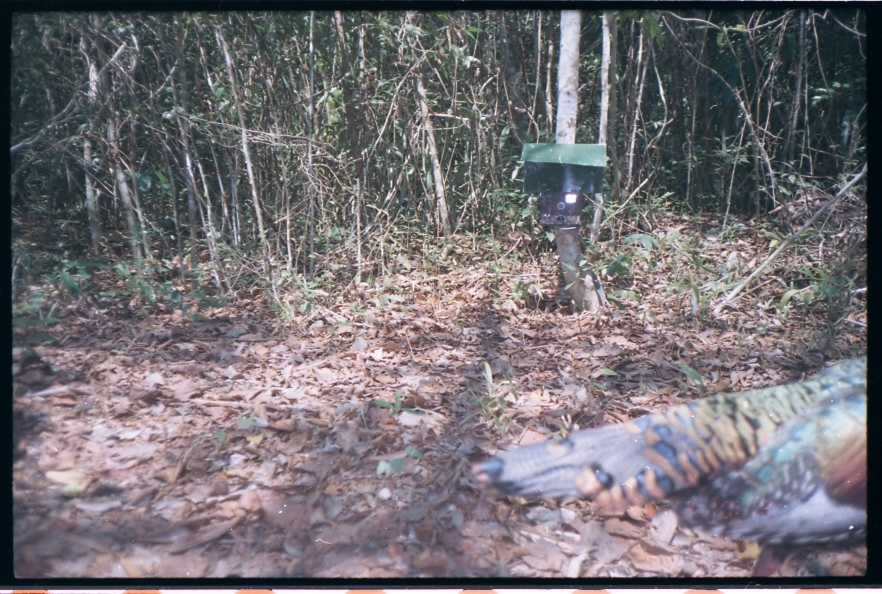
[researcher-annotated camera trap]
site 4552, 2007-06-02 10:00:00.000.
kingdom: Animalia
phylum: Chordata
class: Aves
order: Galliformes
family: Phasianidae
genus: Meleagris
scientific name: Meleagris ocellata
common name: ocellated turkey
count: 1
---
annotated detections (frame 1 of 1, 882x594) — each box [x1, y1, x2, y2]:
meleagris ocellata: [479, 353, 867, 577]